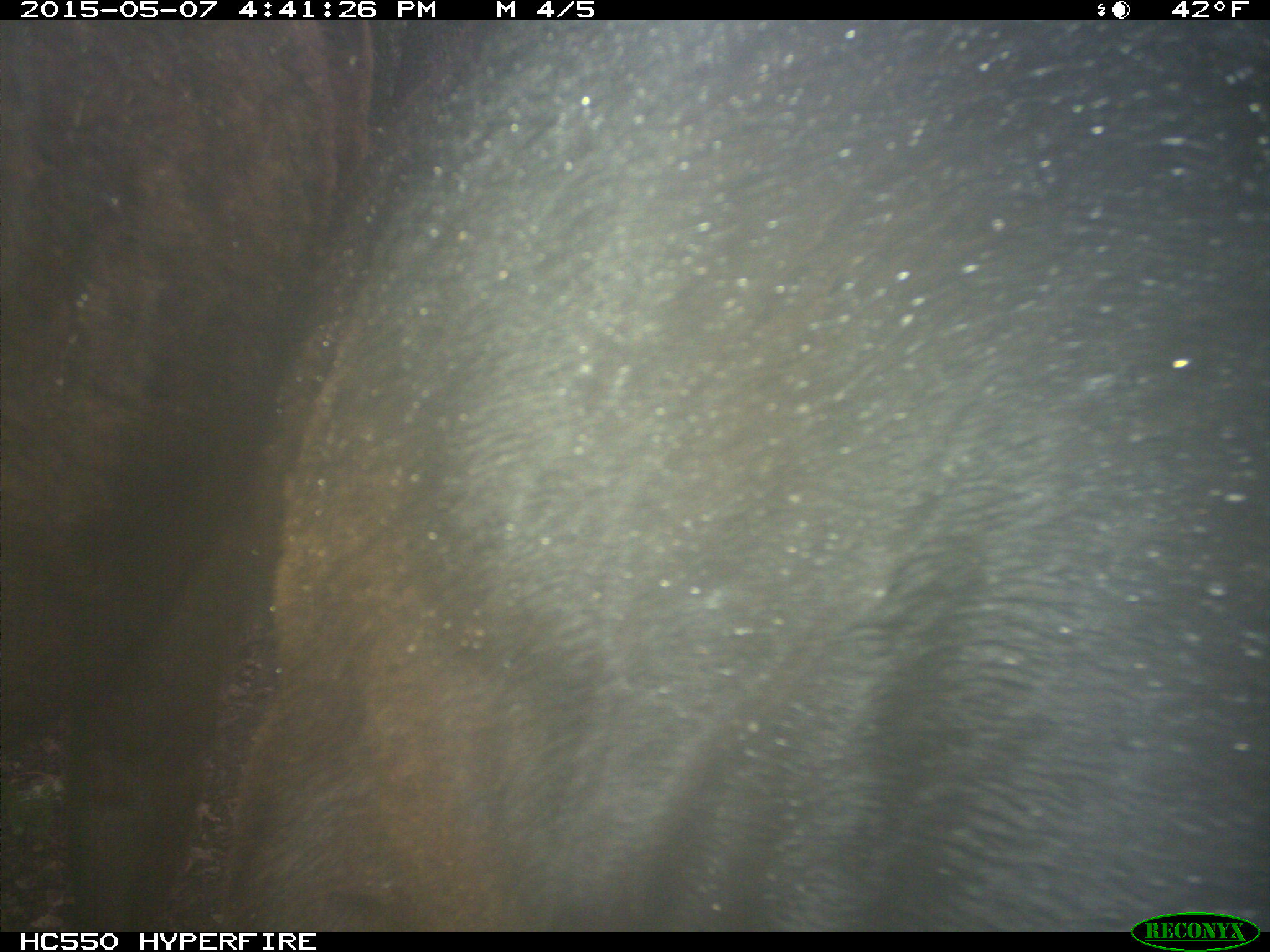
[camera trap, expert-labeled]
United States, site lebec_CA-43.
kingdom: Animalia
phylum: Chordata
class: Mammalia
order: Artiodactyla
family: Bovidae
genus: Bos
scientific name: Bos taurus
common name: domestic cow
Bos taurus (domestic cow).